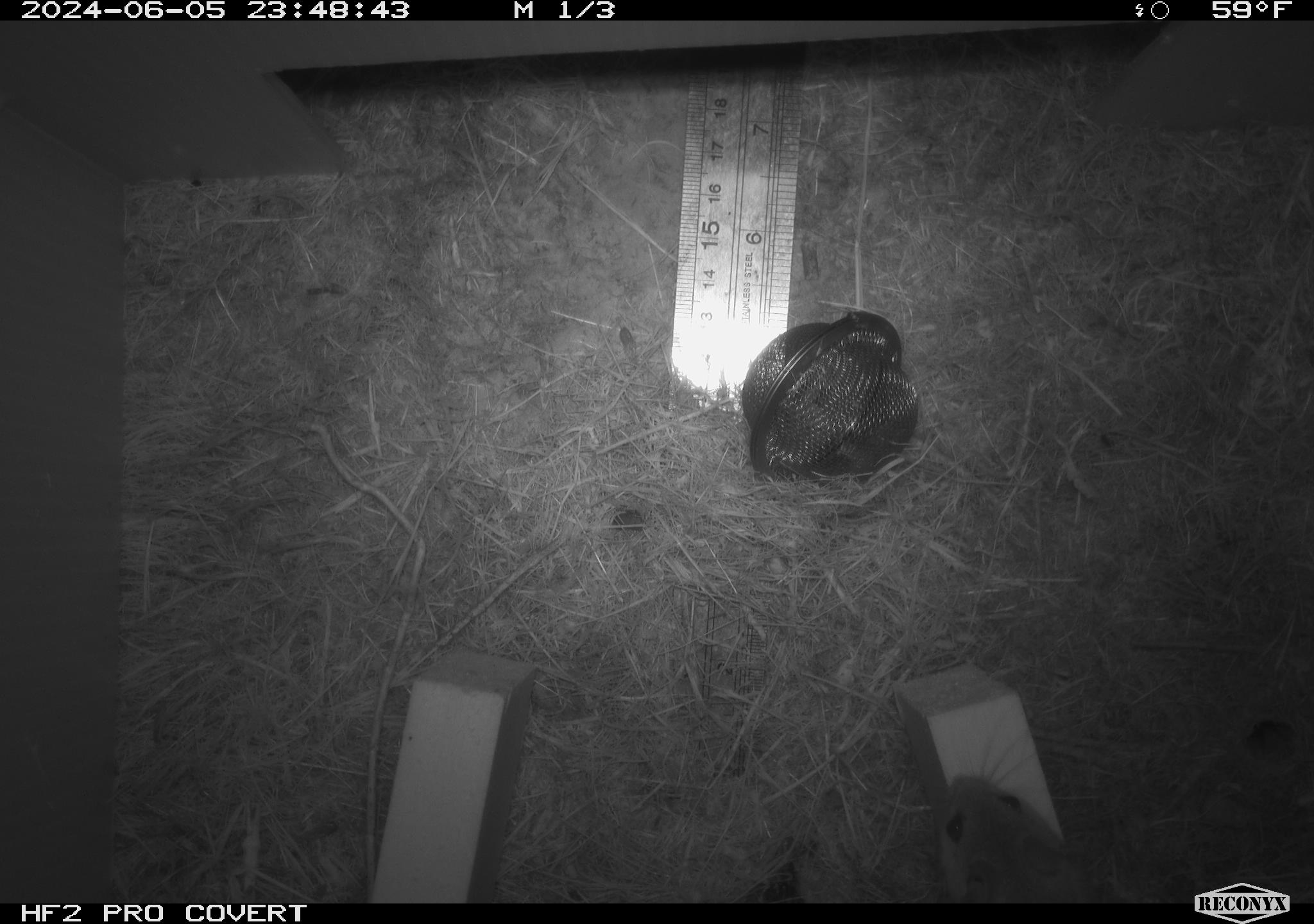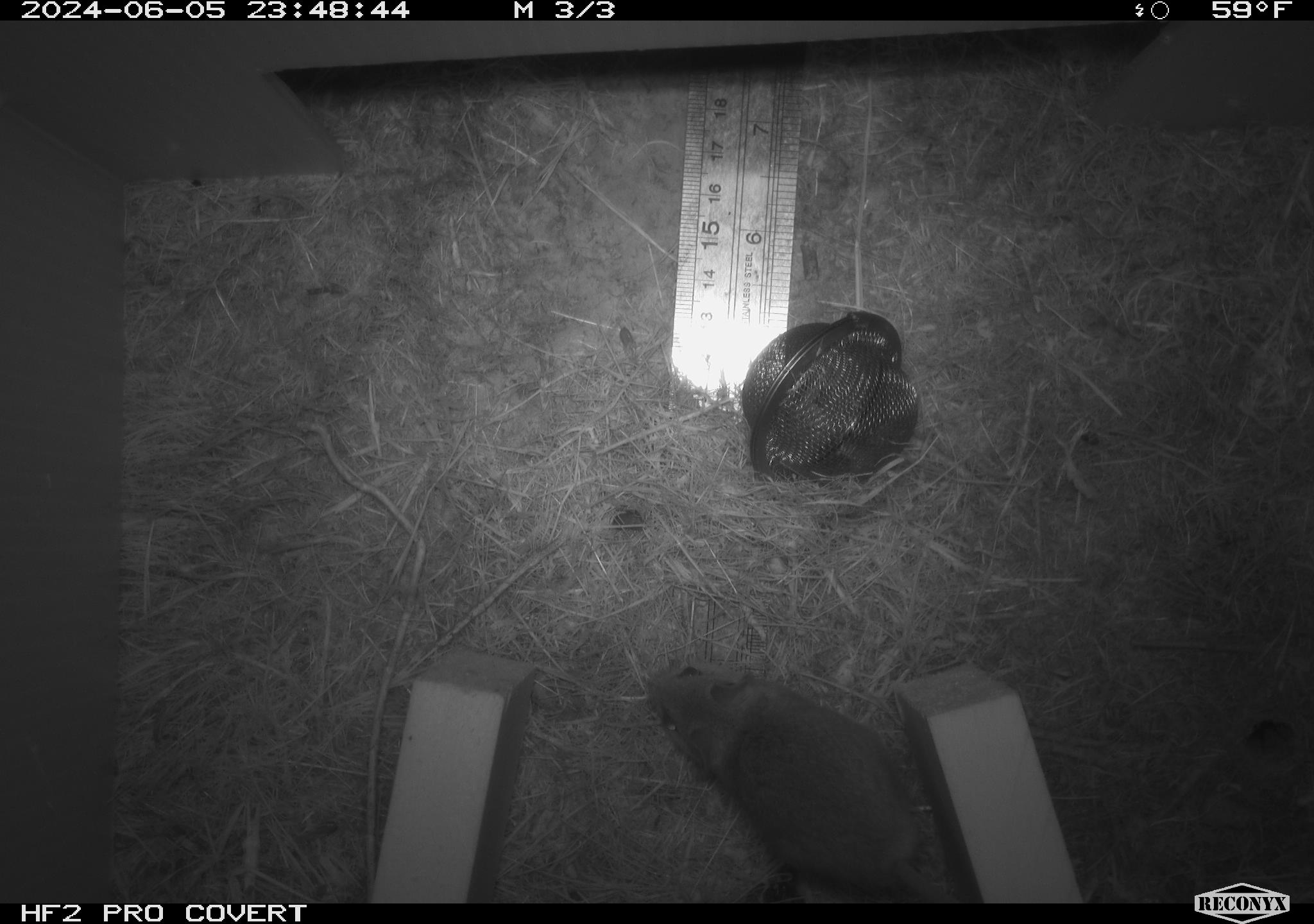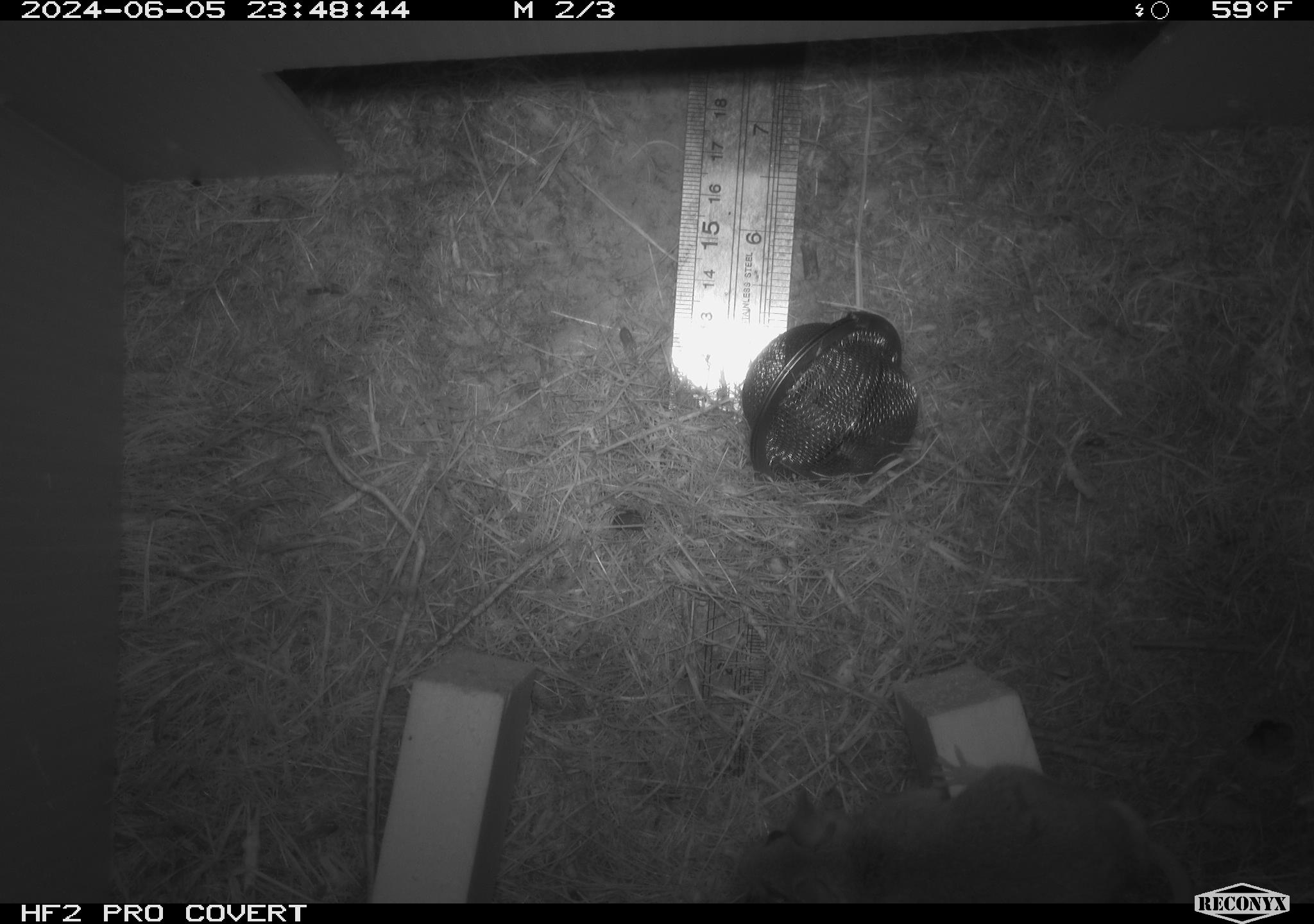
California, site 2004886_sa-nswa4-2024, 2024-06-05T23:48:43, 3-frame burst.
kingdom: Animalia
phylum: Arthropoda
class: Insecta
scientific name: Insecta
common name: insect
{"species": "insect (Insecta)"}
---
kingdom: Animalia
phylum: Chordata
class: Mammalia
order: Rodentia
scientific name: Rodentia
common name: mouse species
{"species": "mouse species (Rodentia)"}